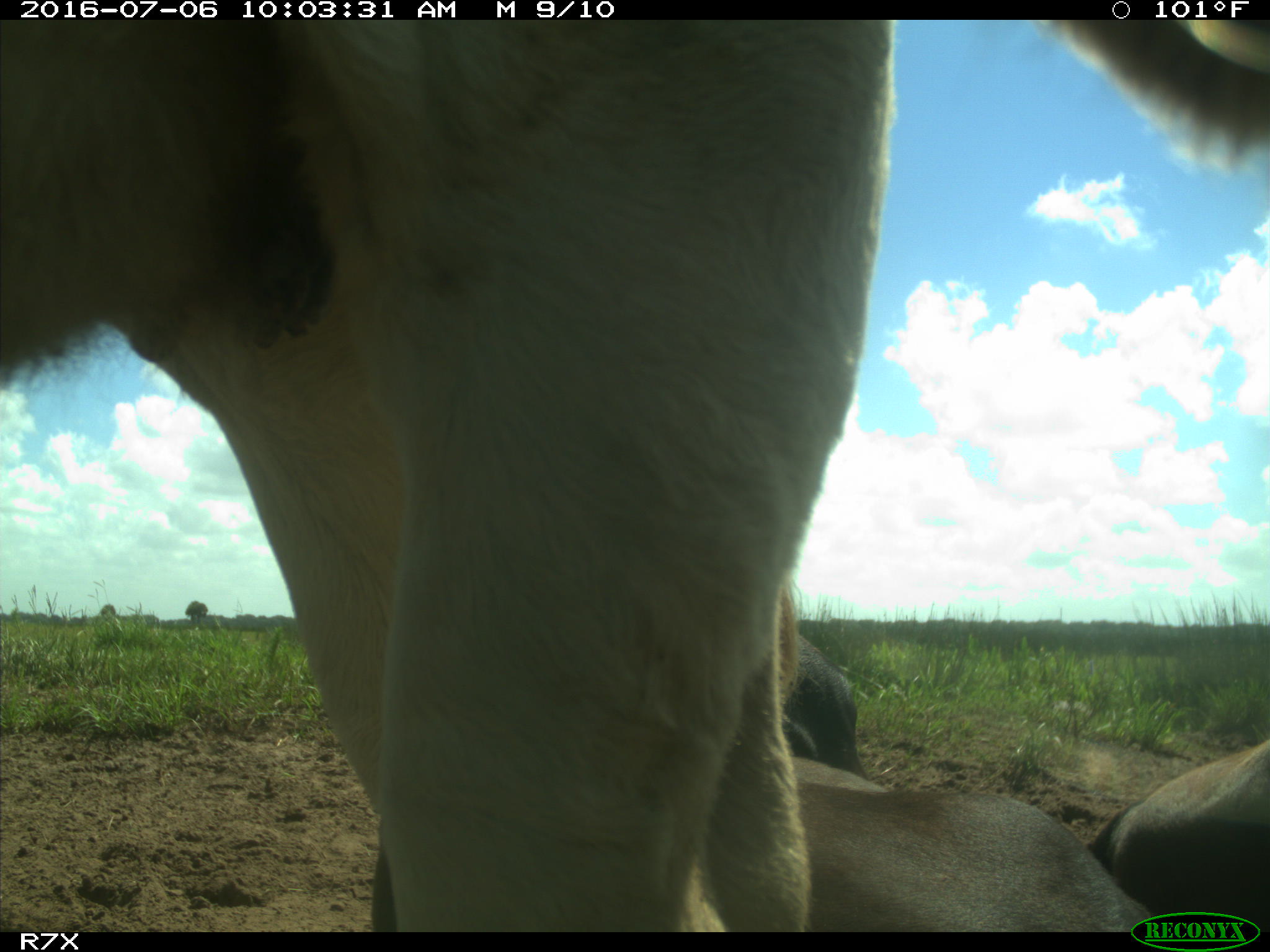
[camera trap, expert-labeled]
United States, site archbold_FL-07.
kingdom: Animalia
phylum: Chordata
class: Mammalia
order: Artiodactyla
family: Bovidae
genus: Bos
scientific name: Bos taurus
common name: domestic cow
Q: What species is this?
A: Bos taurus (domestic cow).